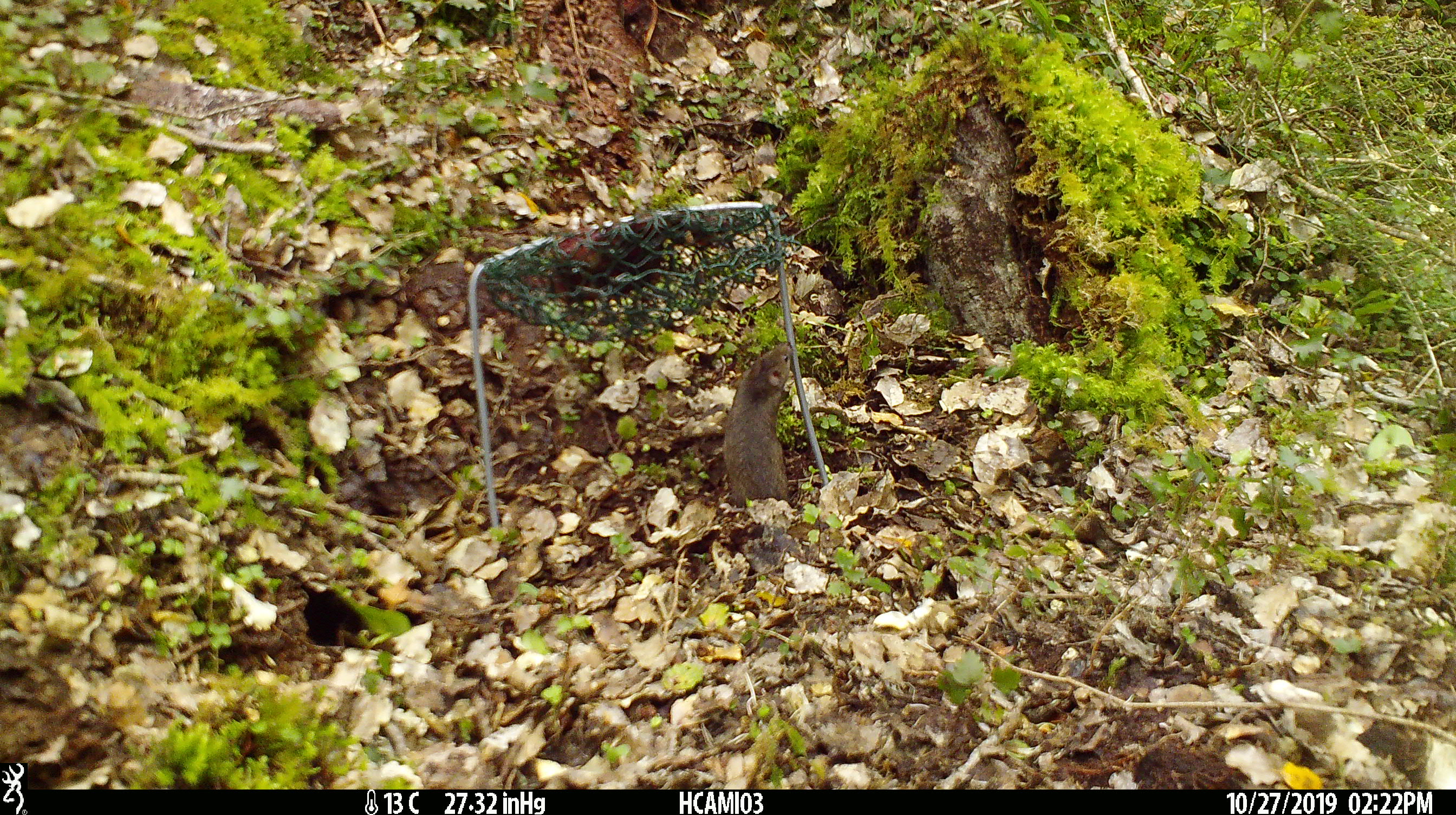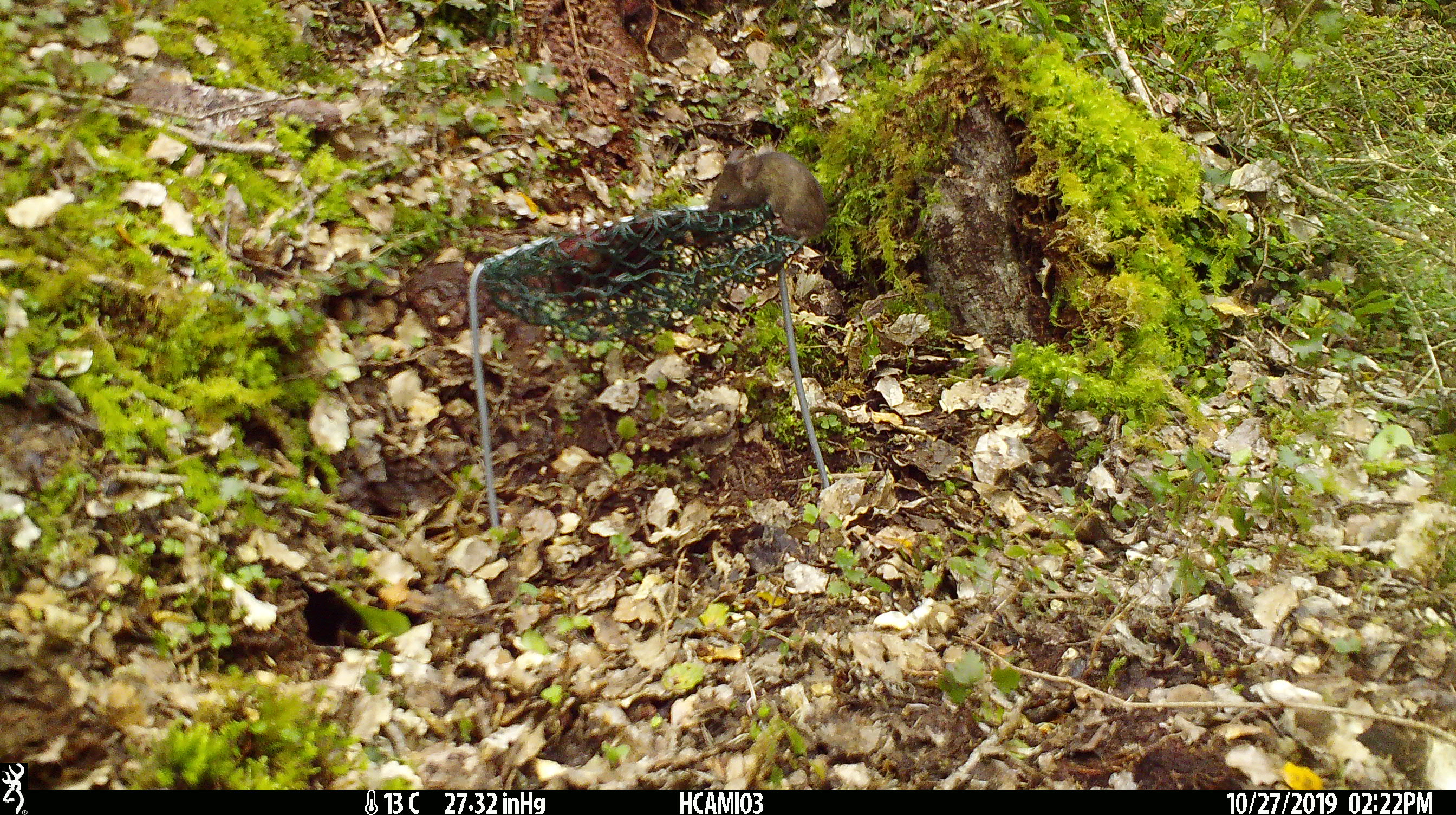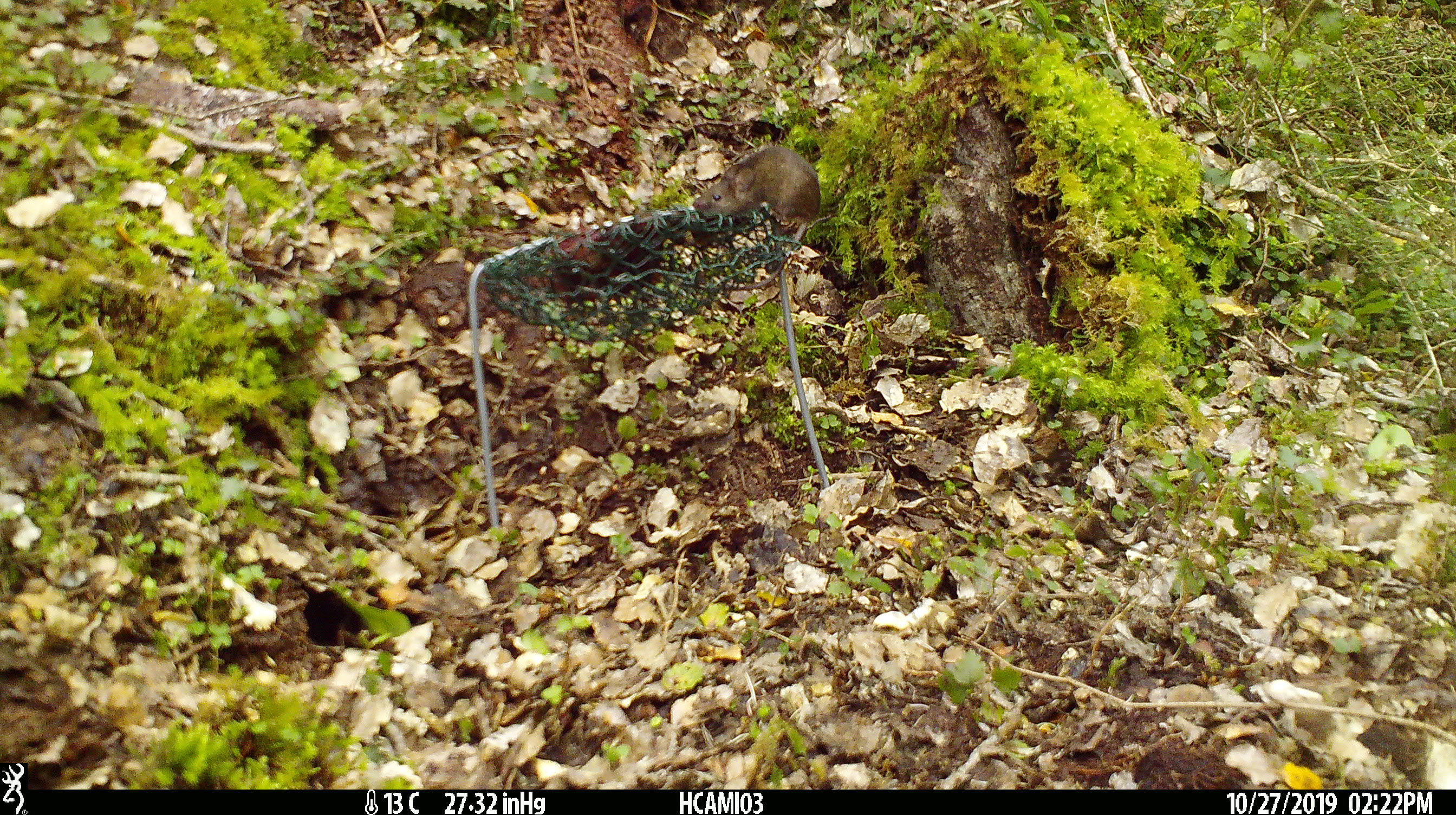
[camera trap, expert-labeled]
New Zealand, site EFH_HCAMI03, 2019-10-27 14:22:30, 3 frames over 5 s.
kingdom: Animalia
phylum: Chordata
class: Mammalia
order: Rodentia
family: Muridae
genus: Mus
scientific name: Mus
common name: mouse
Mouse (Mus).